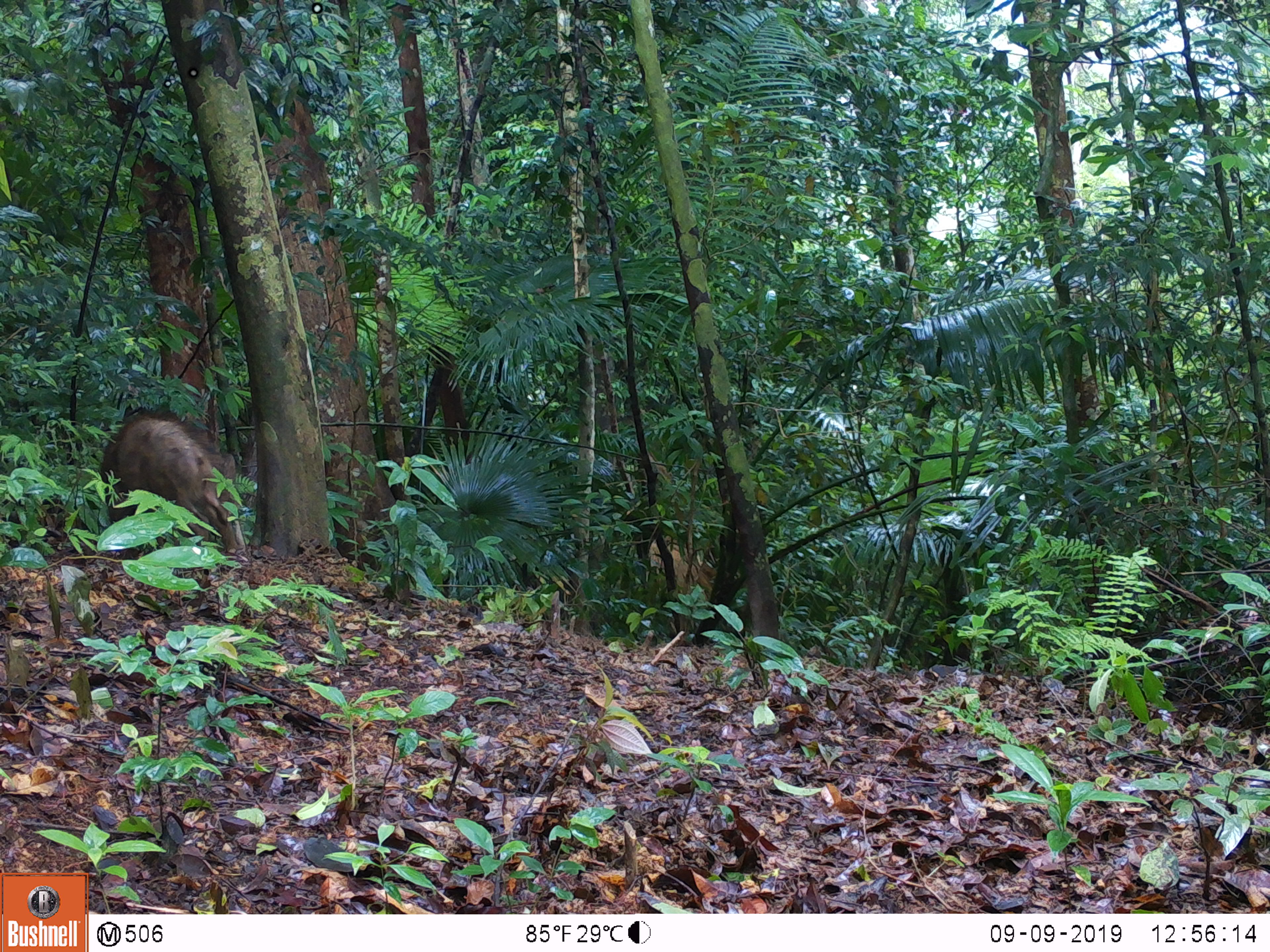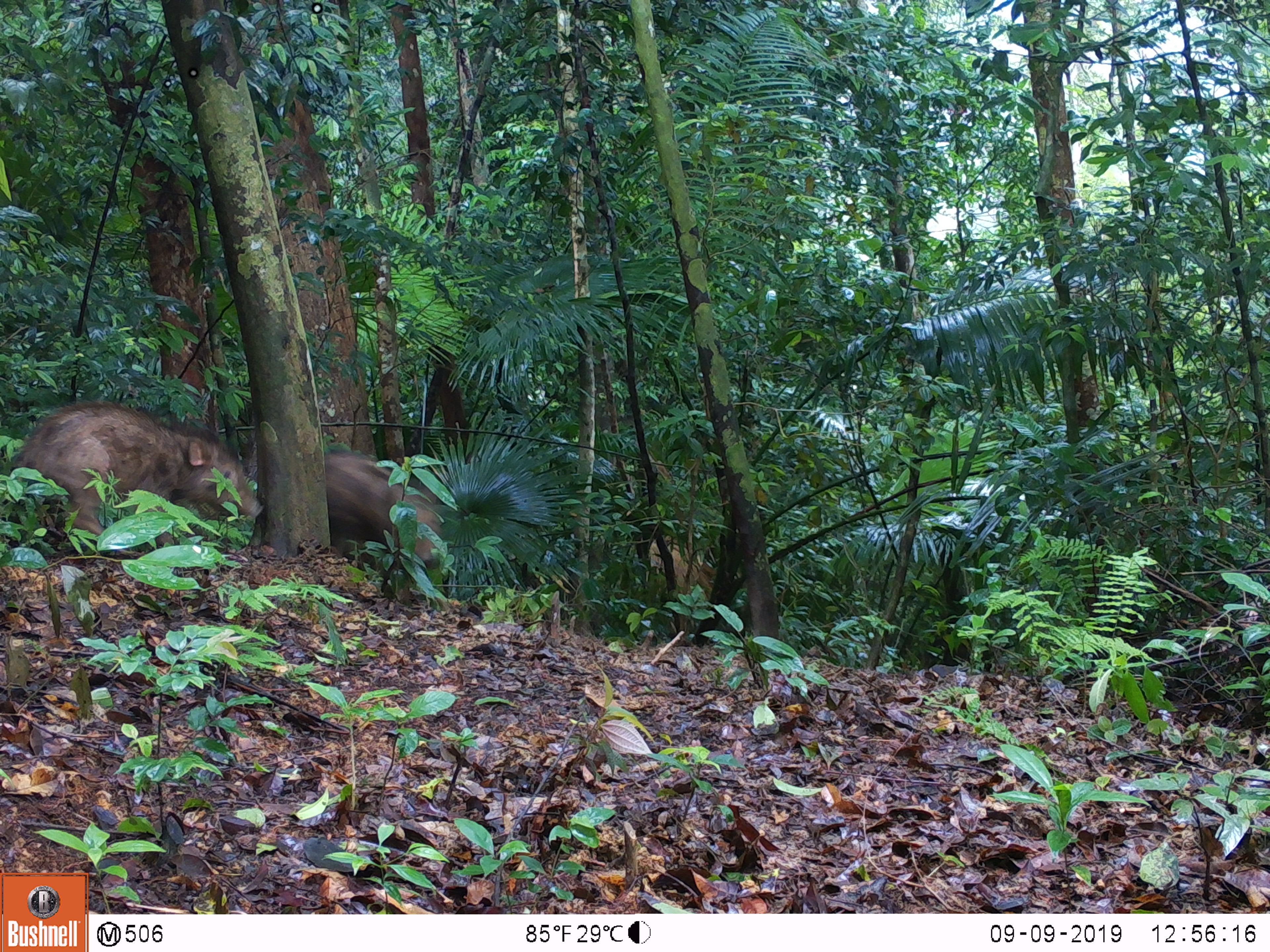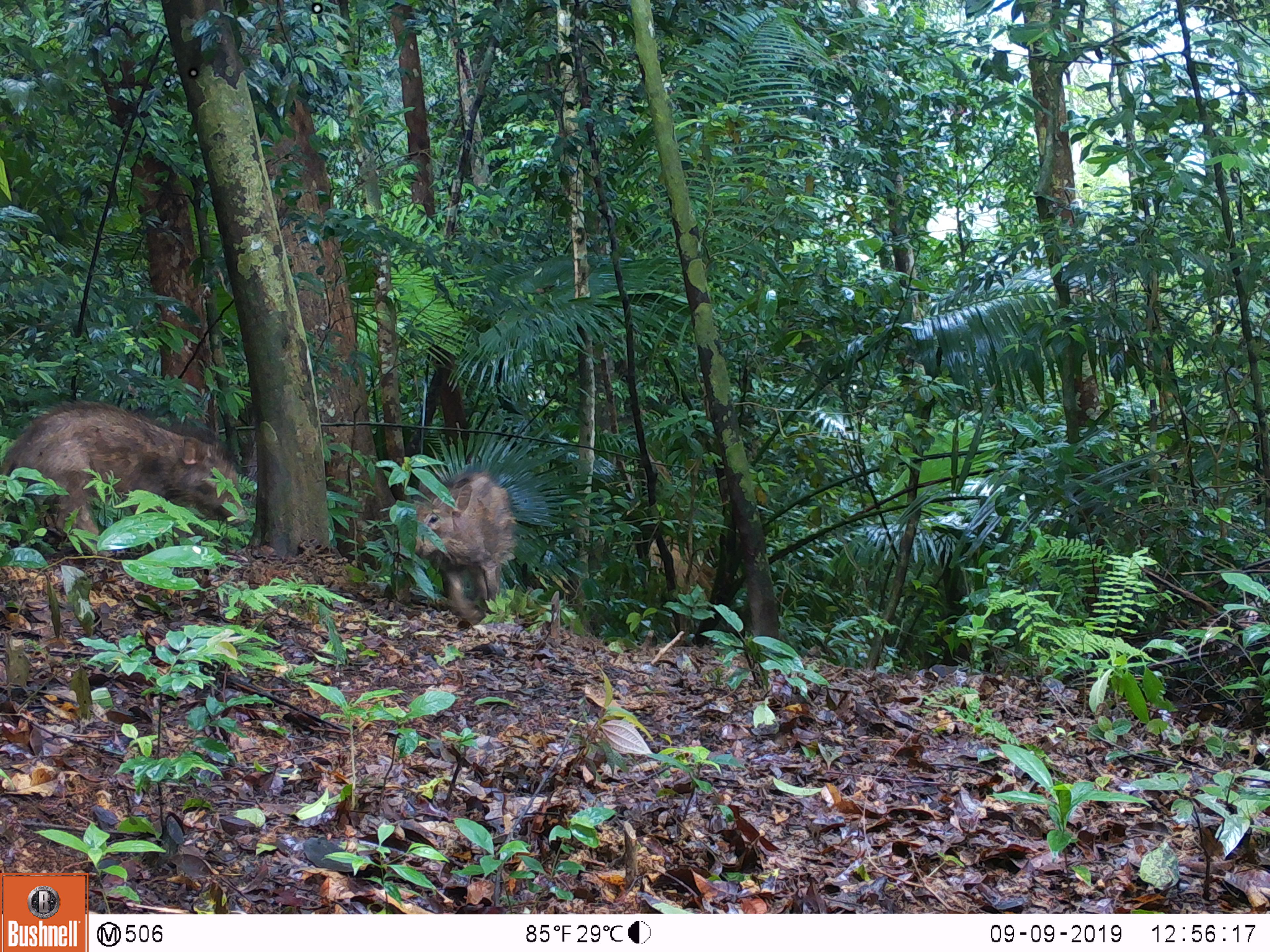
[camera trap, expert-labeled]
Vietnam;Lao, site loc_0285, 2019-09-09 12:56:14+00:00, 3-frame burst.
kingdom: Animalia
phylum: Chordata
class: Mammalia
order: Artiodactyla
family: Suidae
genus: Sus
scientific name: Sus scrofa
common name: eurasian wild pig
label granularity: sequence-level